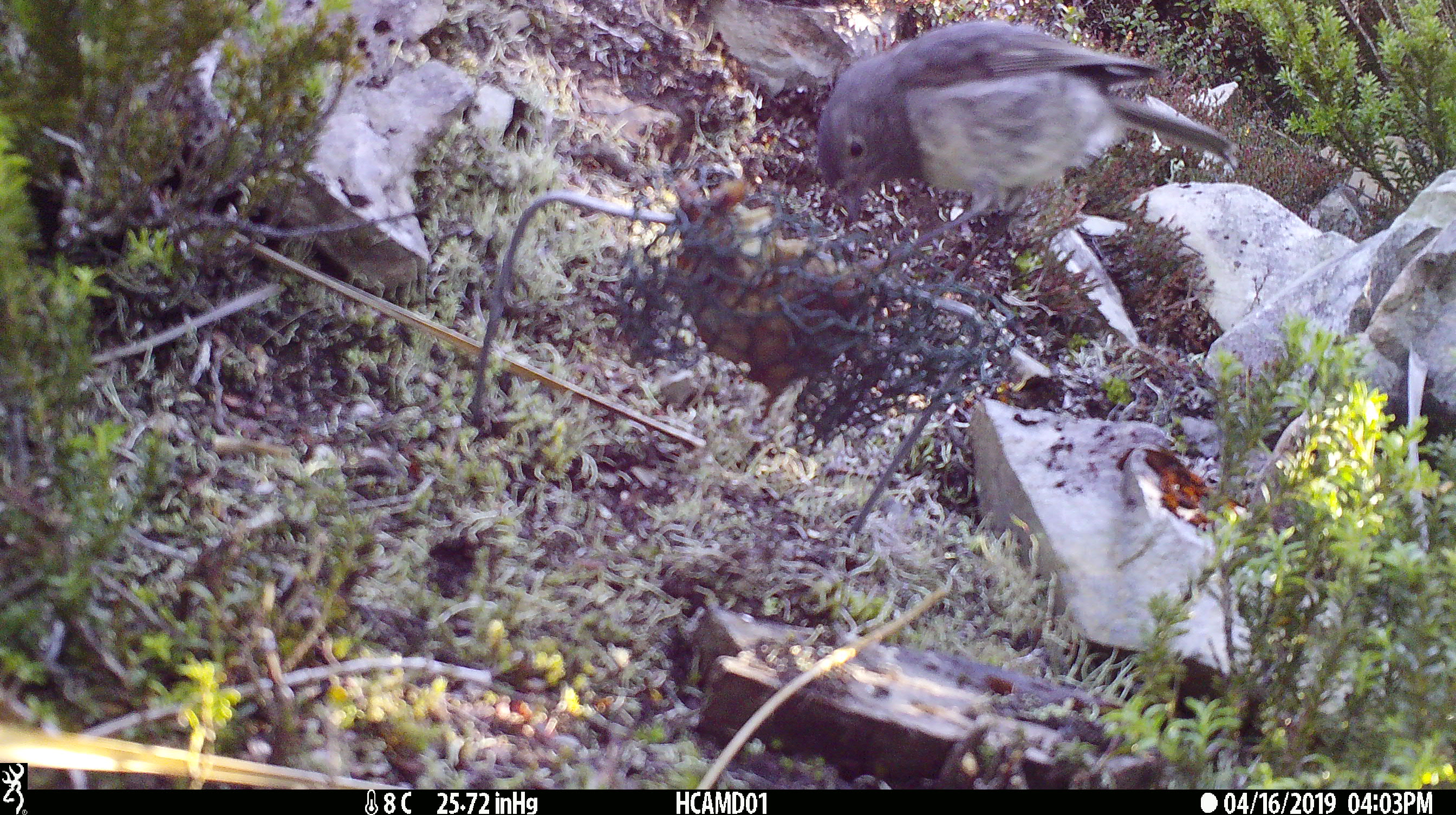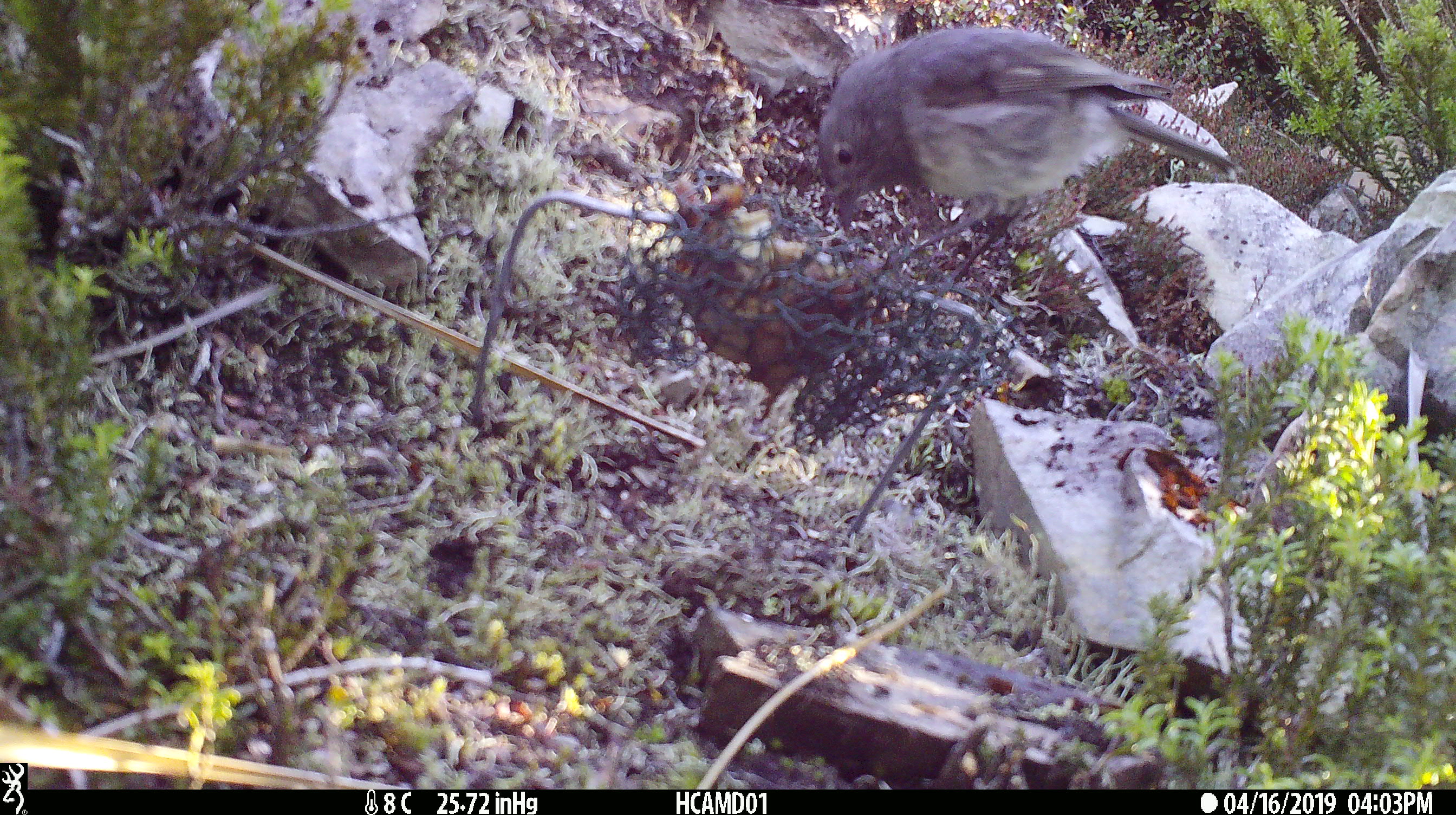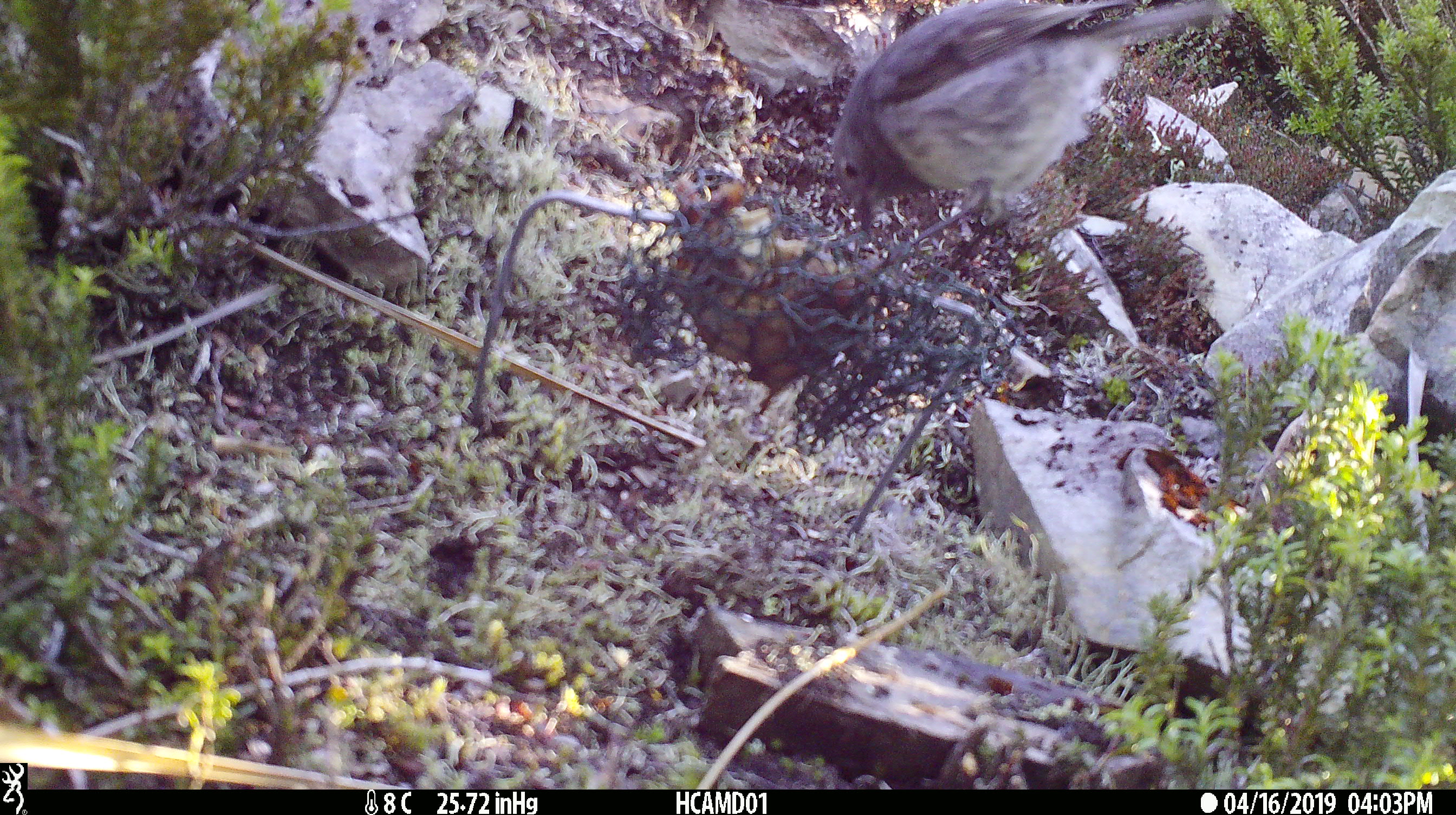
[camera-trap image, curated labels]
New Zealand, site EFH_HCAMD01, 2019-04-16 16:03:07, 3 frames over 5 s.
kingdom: Animalia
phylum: Chordata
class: Aves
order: Passeriformes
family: Petroicidae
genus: Petroica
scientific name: Petroica australis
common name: new zealand robin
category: robin